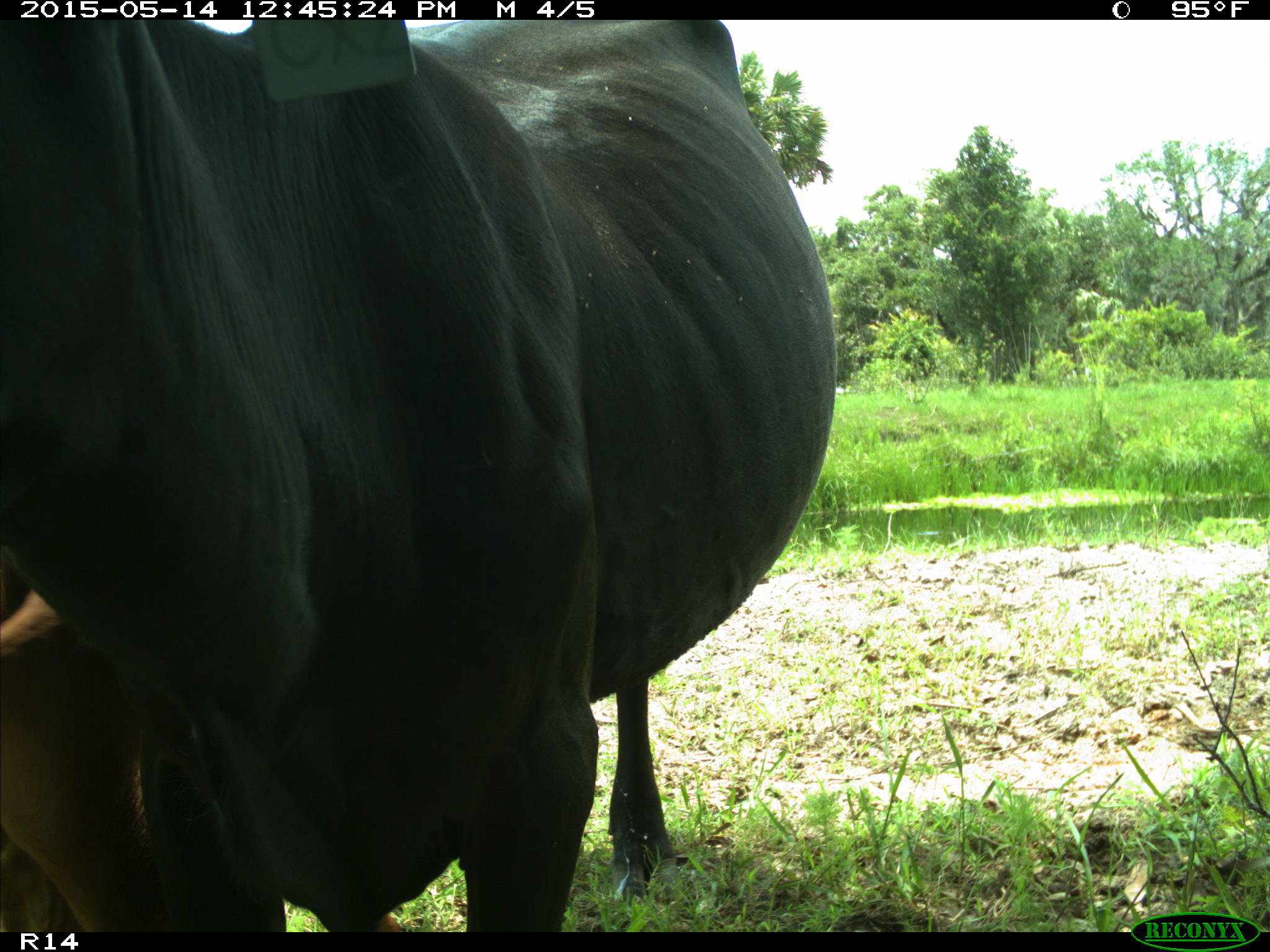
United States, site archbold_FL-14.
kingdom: Animalia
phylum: Chordata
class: Mammalia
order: Artiodactyla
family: Bovidae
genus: Bos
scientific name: Bos taurus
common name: domestic cow